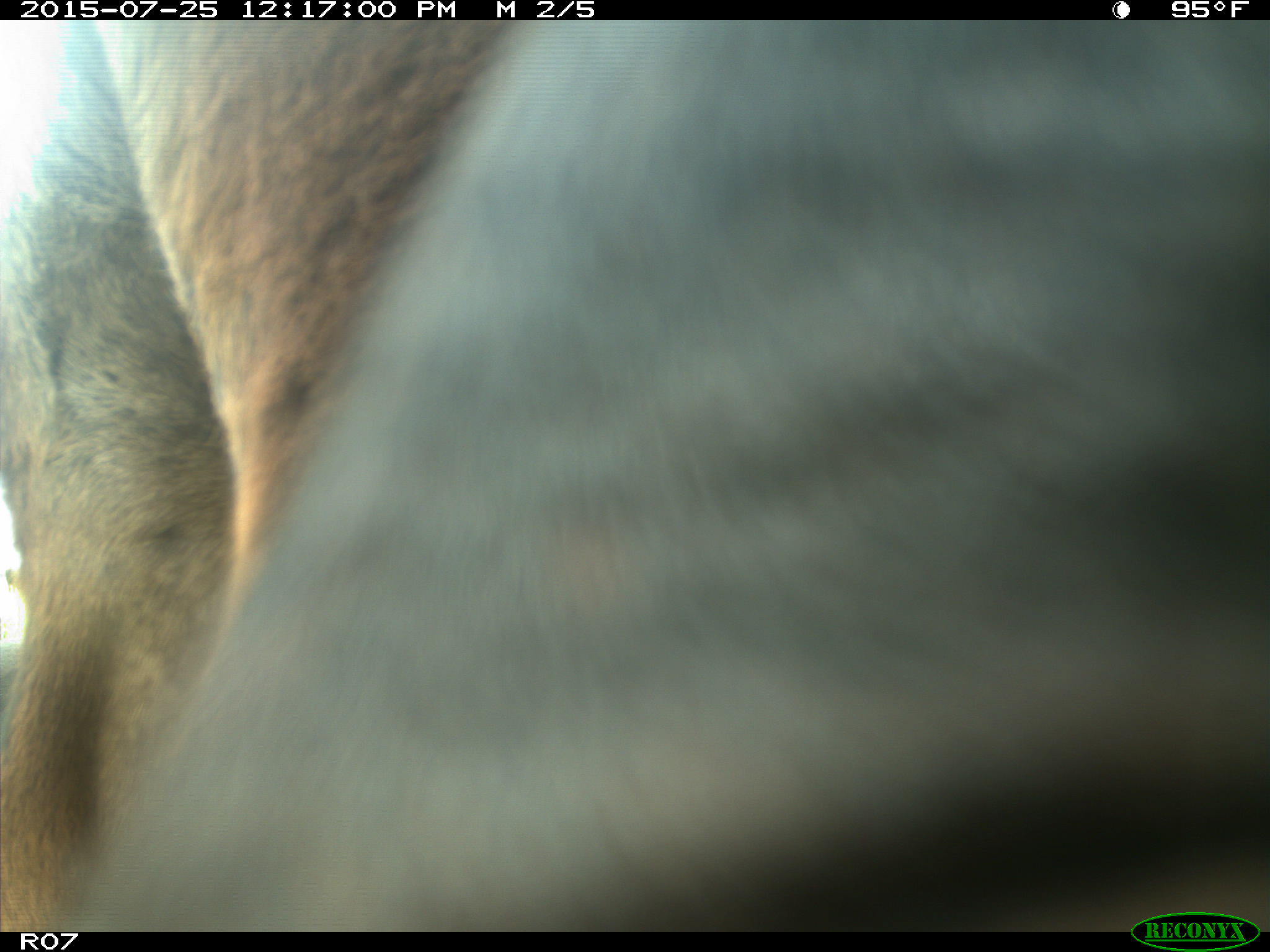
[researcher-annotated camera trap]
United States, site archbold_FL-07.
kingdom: Animalia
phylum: Chordata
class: Mammalia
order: Artiodactyla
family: Bovidae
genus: Bos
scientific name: Bos taurus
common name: domestic cow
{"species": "Bos taurus (domestic cow)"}